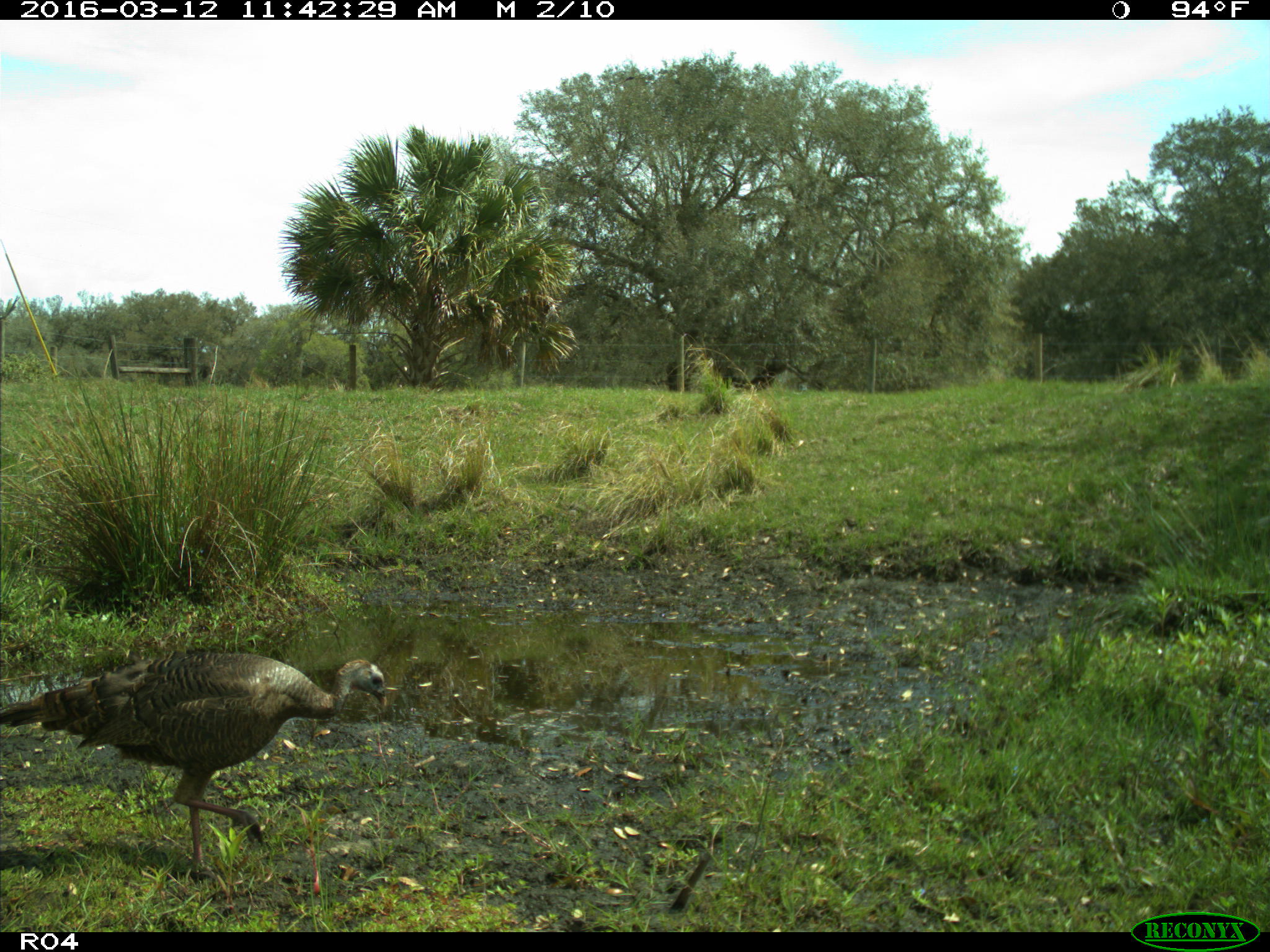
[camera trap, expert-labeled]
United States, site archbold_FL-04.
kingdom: Animalia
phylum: Chordata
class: Aves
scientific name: Aves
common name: birds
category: unidentified bird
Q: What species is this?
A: Unidentified bird (birds) (Aves).